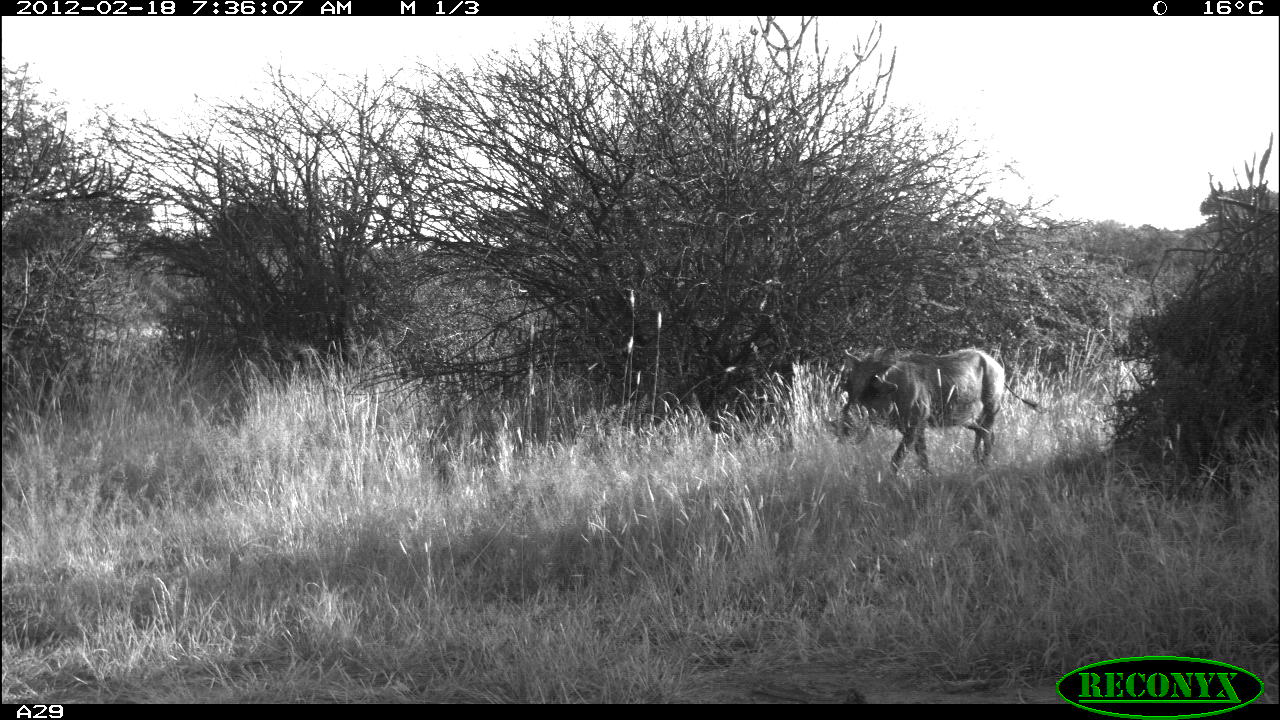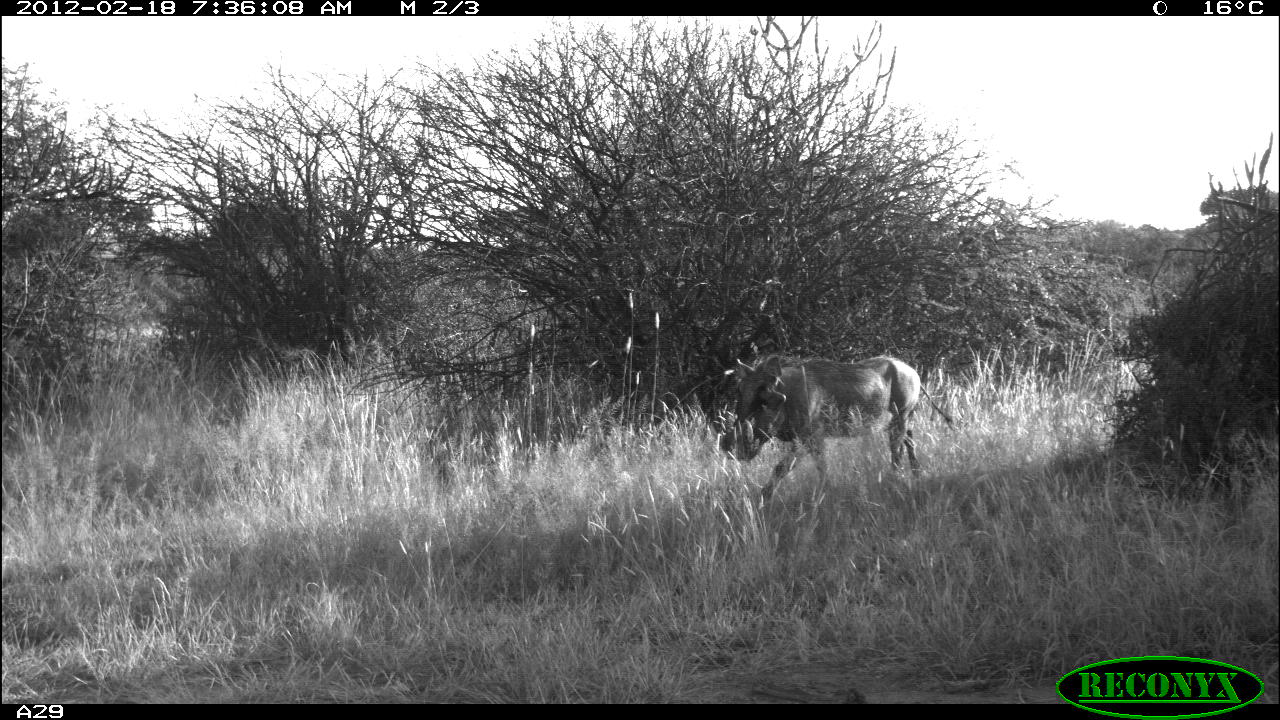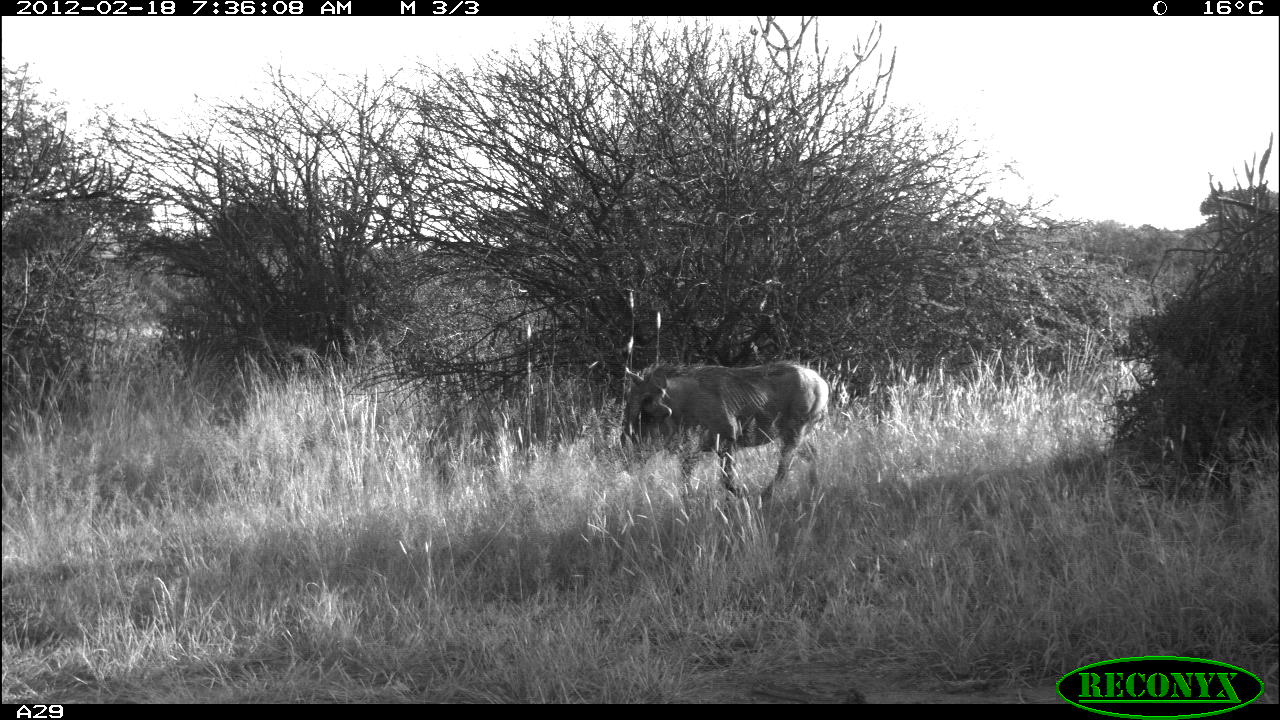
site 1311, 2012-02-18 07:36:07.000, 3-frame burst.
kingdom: Animalia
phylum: Chordata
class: Mammalia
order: Artiodactyla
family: Suidae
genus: Phacochoerus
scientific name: Phacochoerus africanus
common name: common warthog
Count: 1.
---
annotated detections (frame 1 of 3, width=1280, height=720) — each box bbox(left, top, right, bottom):
phacochoerus africanus: bbox(828, 347, 1044, 478)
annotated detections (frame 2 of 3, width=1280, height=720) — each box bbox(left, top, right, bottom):
phacochoerus africanus: bbox(714, 351, 953, 504)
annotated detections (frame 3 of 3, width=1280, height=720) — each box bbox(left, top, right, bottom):
phacochoerus africanus: bbox(616, 358, 829, 507)